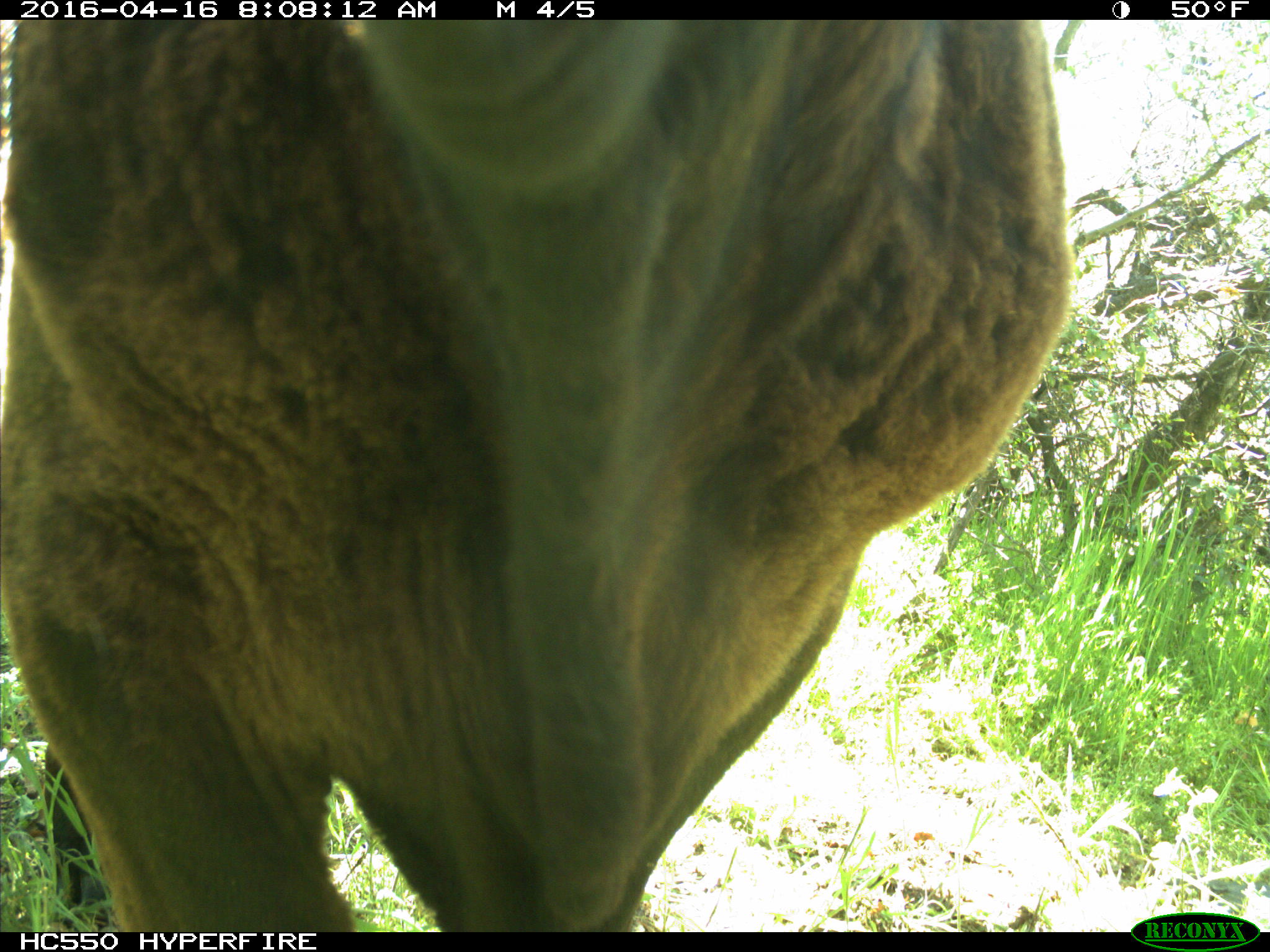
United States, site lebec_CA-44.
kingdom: Animalia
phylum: Chordata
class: Mammalia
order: Artiodactyla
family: Bovidae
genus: Bos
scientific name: Bos taurus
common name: domestic cow